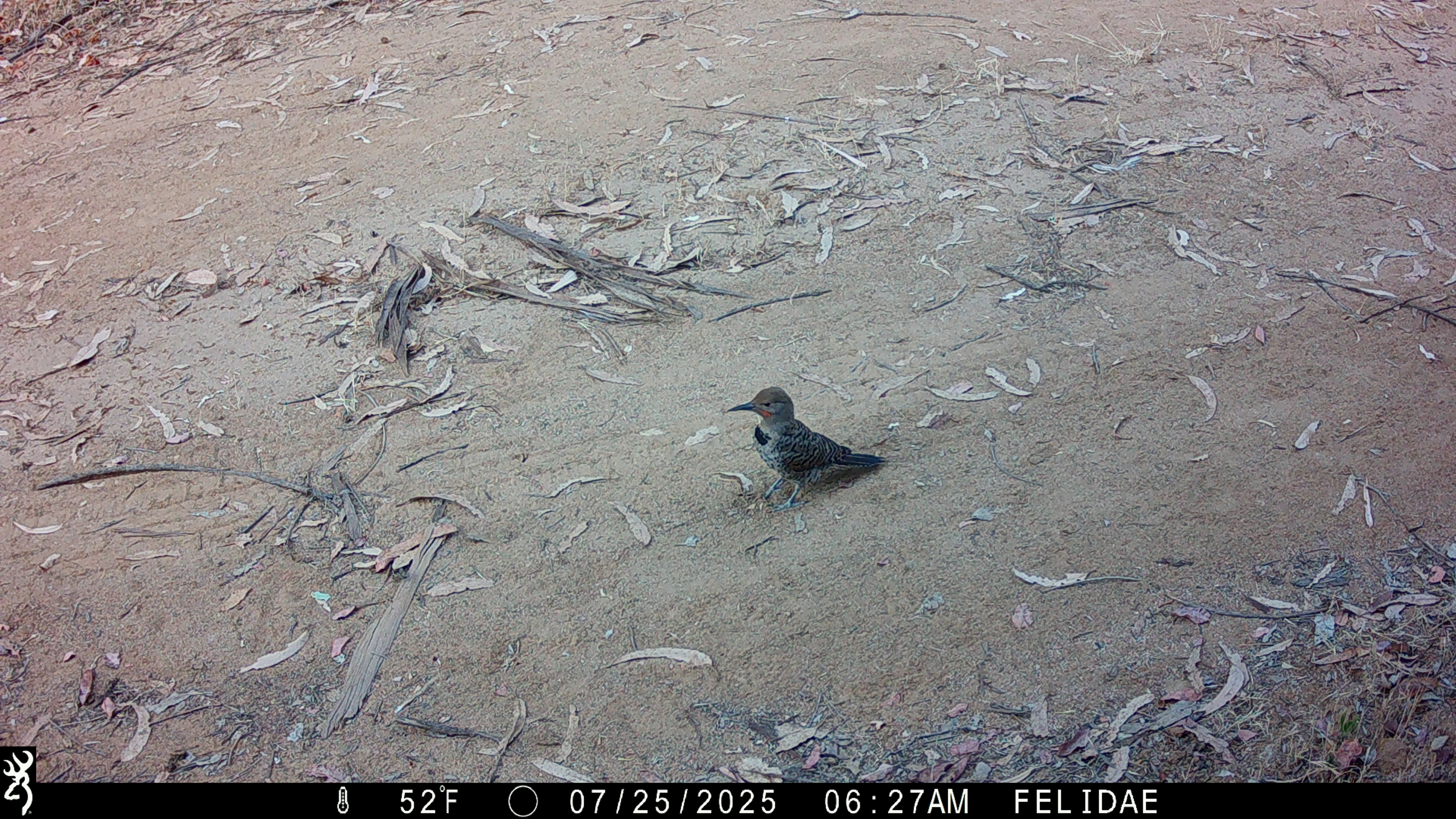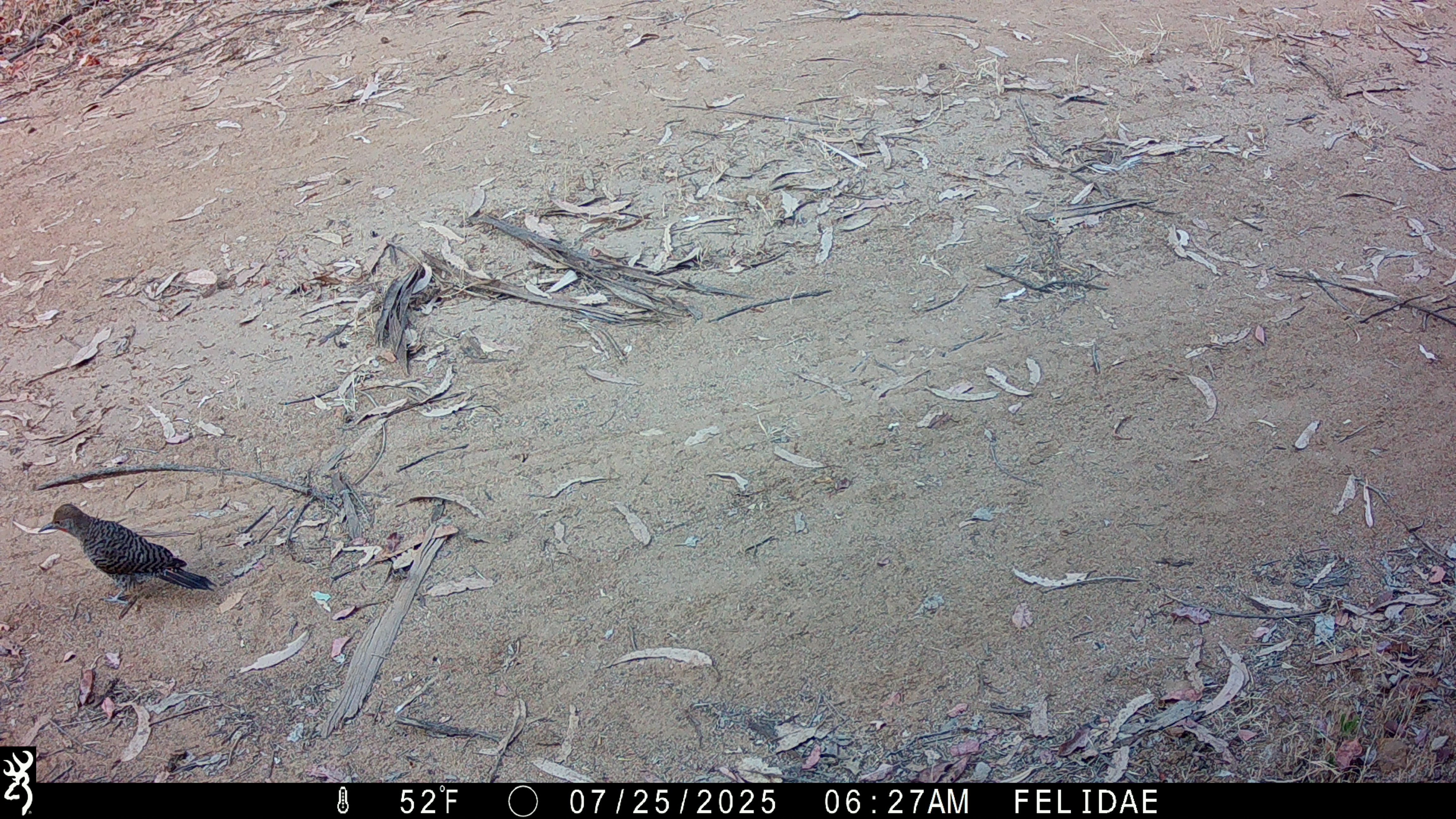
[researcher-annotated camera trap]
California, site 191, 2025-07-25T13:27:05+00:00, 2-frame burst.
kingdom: Animalia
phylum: Chordata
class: Aves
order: Piciformes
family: Picidae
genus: Colaptes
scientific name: Colaptes auratus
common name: northern flicker